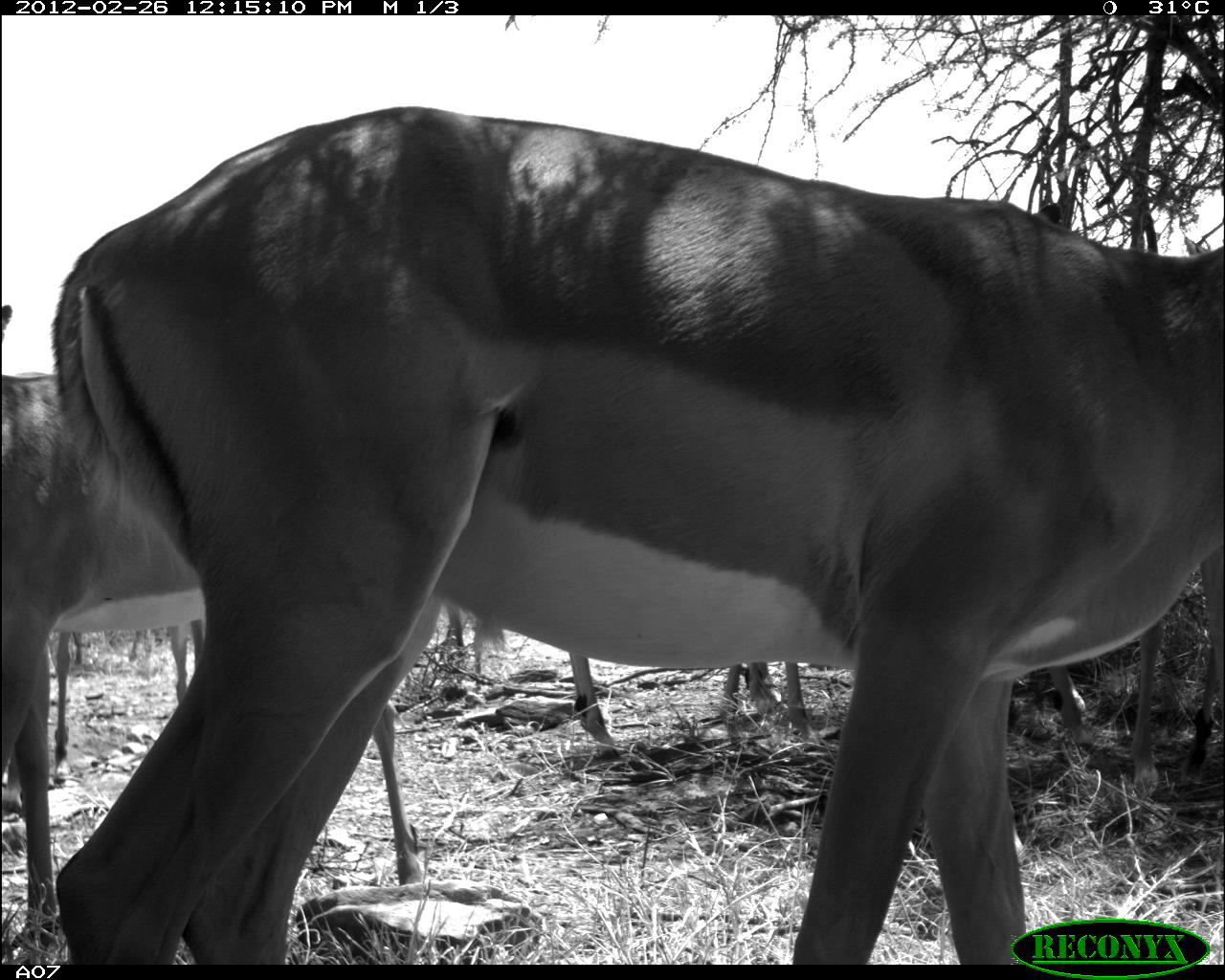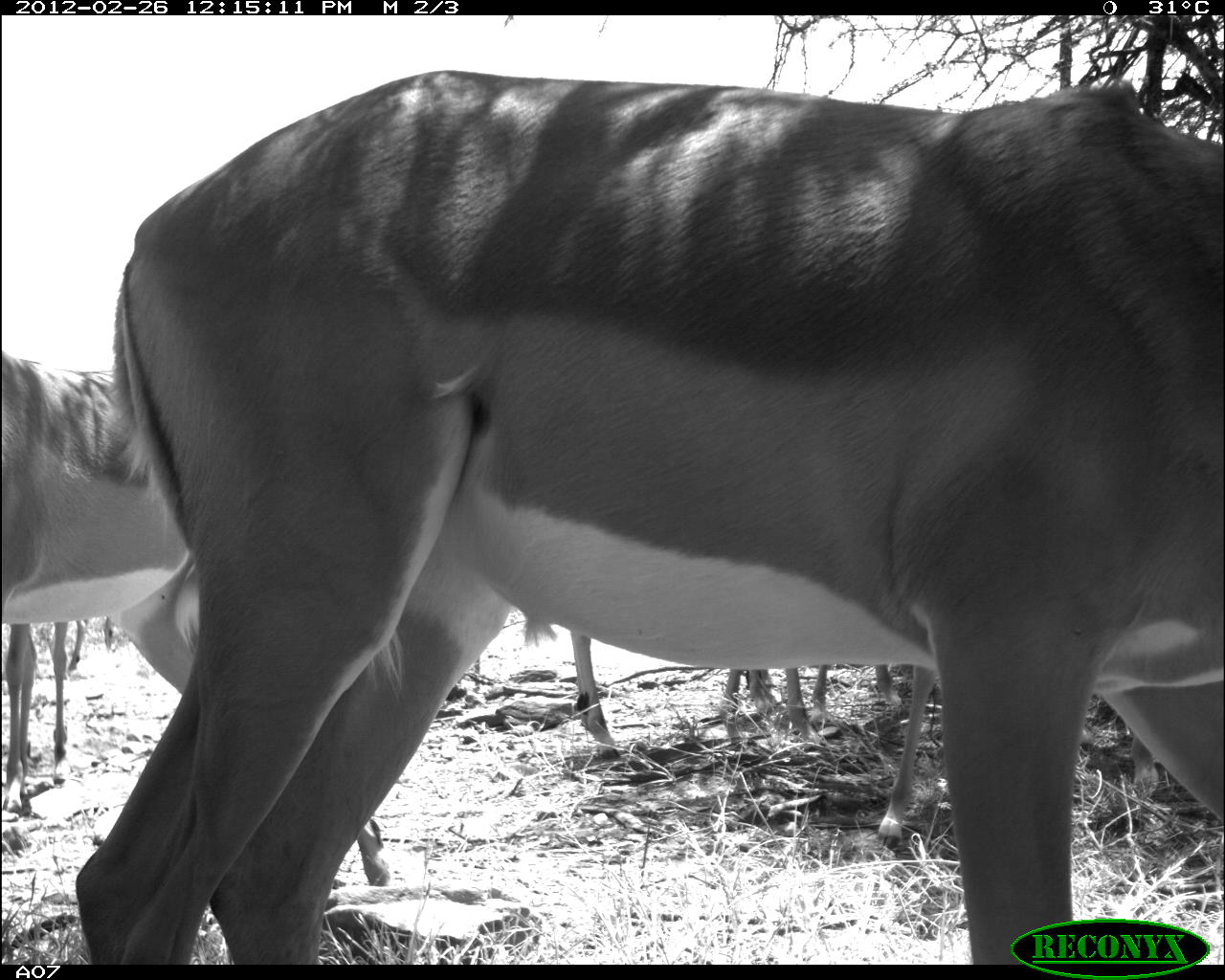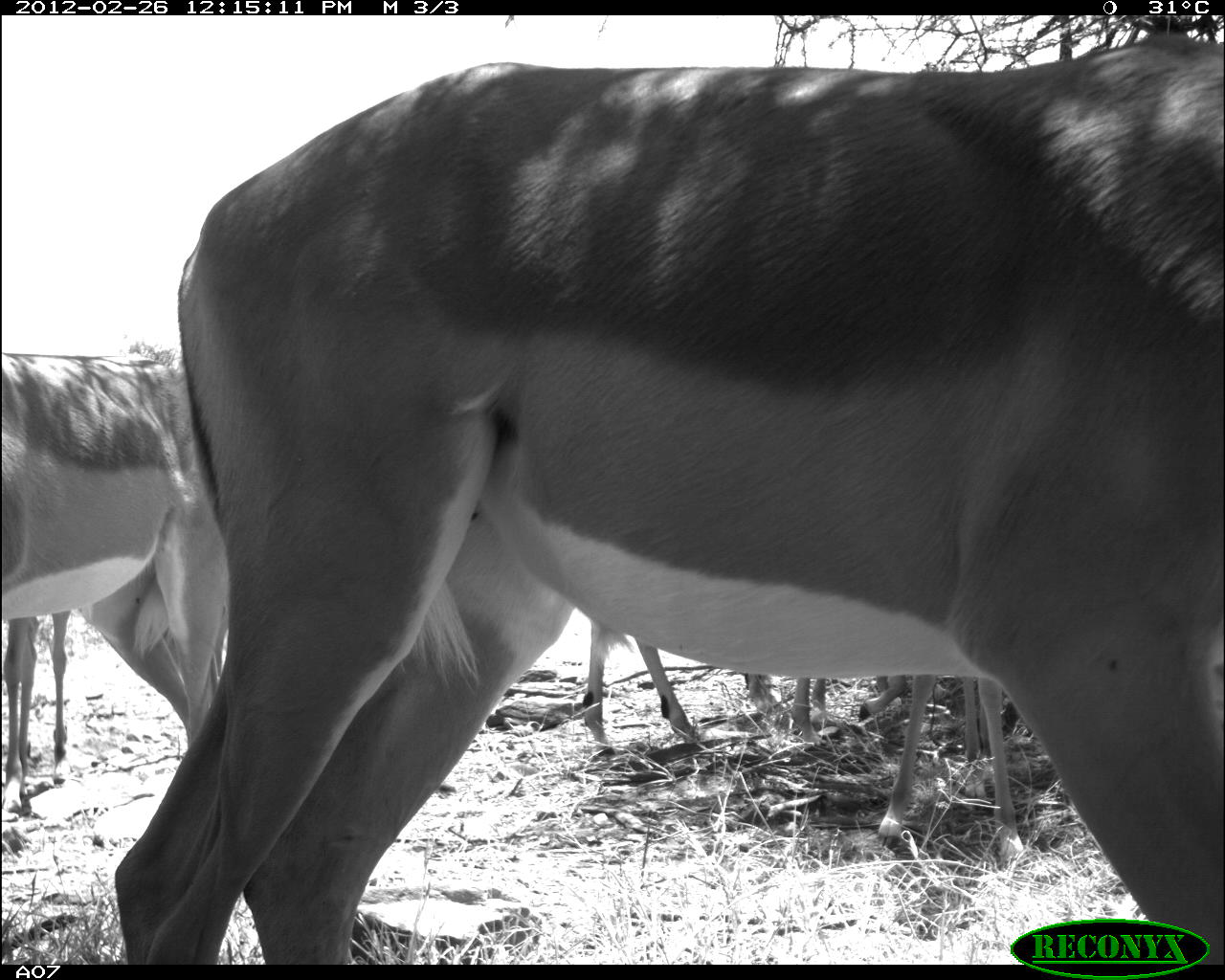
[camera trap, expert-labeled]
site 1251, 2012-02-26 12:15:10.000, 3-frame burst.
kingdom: Animalia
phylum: Chordata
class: Mammalia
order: Artiodactyla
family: Bovidae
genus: Aepyceros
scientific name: Aepyceros melampus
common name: impala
Aepyceros melampus (impala), count 6.